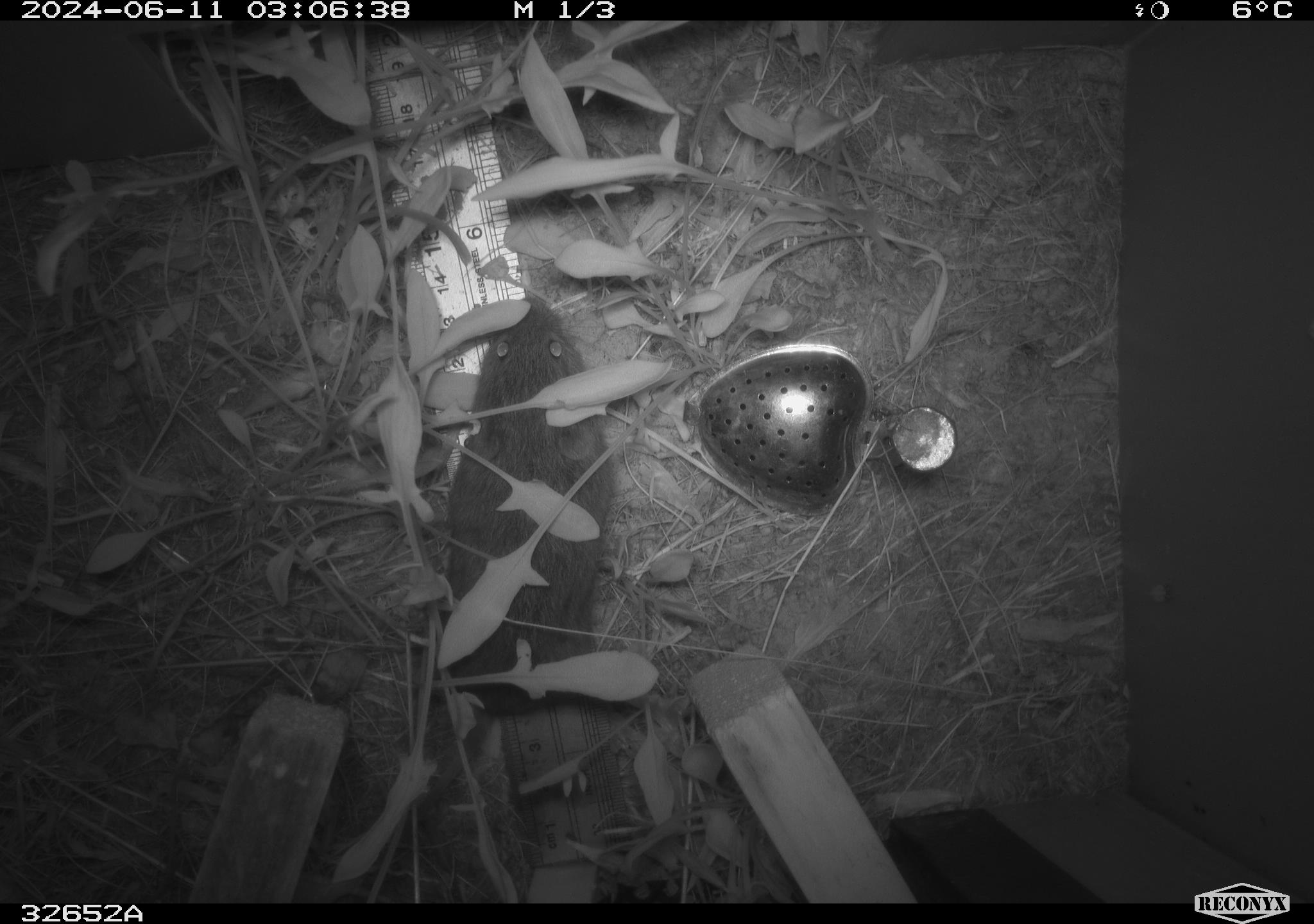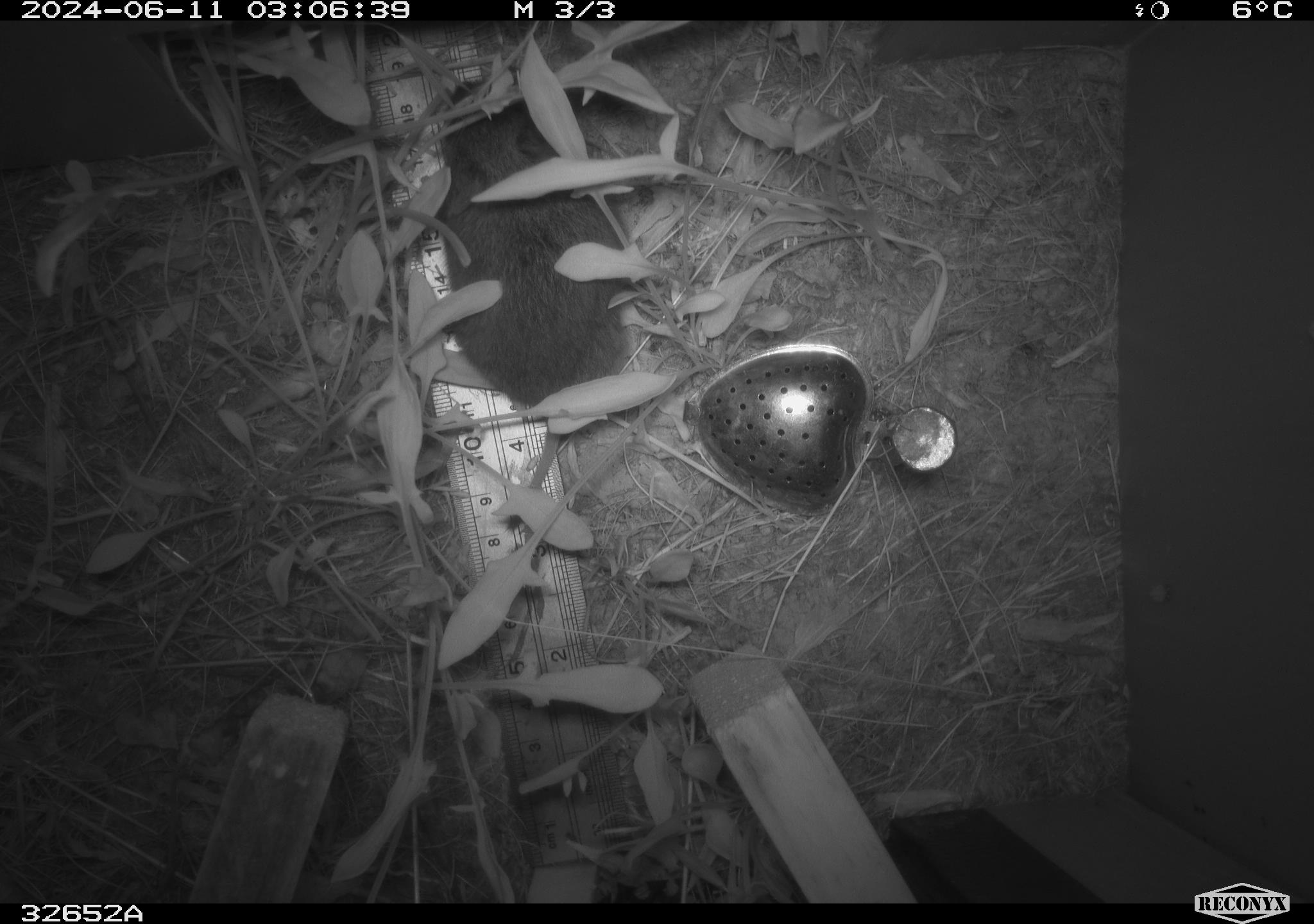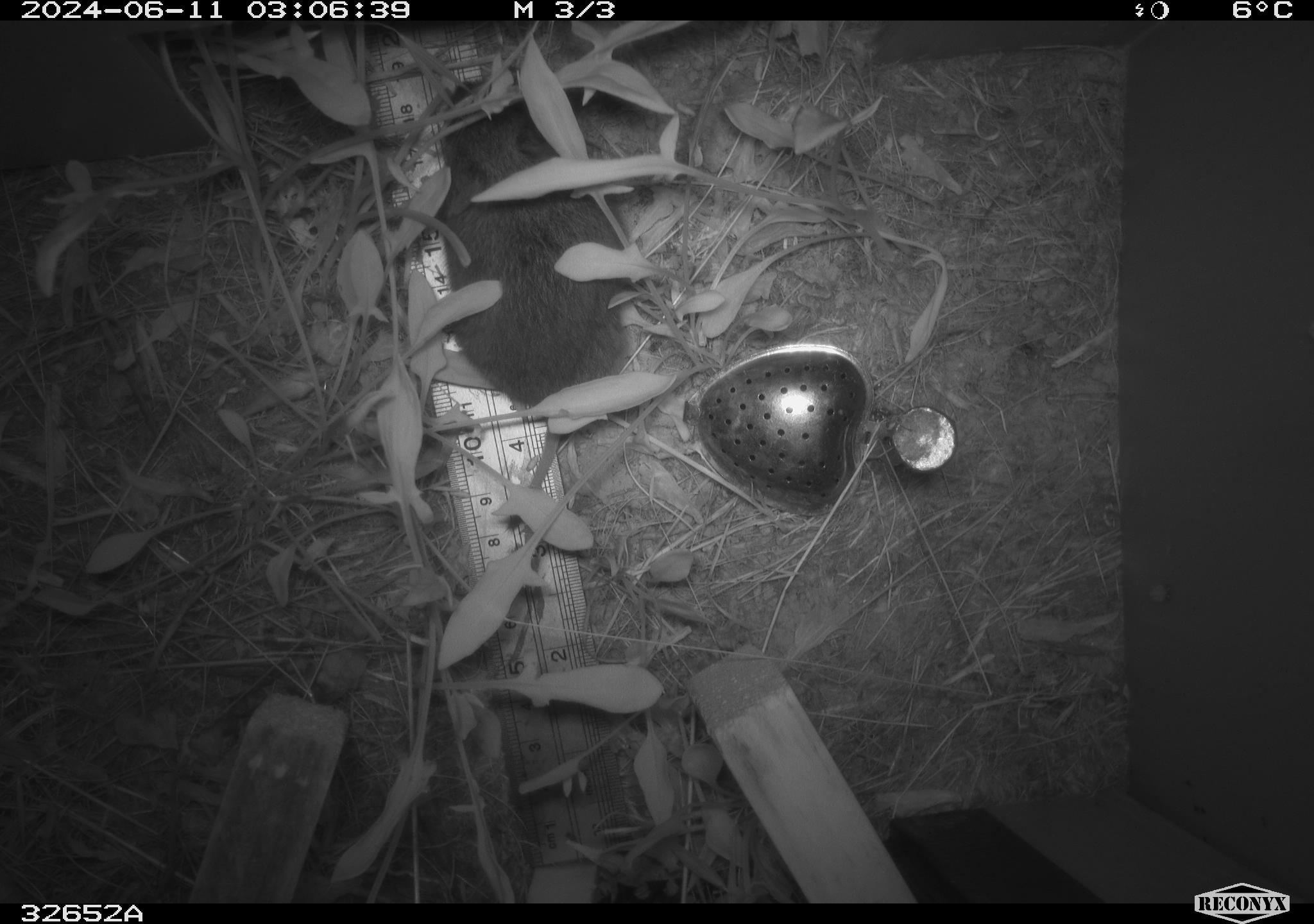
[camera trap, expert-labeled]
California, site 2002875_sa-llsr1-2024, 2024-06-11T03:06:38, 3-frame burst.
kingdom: Animalia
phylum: Chordata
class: Mammalia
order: Rodentia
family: Cricetidae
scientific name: Arvicolinae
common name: voles, lemmings, and muskrats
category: arvicolinae subfamily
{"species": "arvicolinae subfamily (voles, lemmings, and muskrats) (Arvicolinae)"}